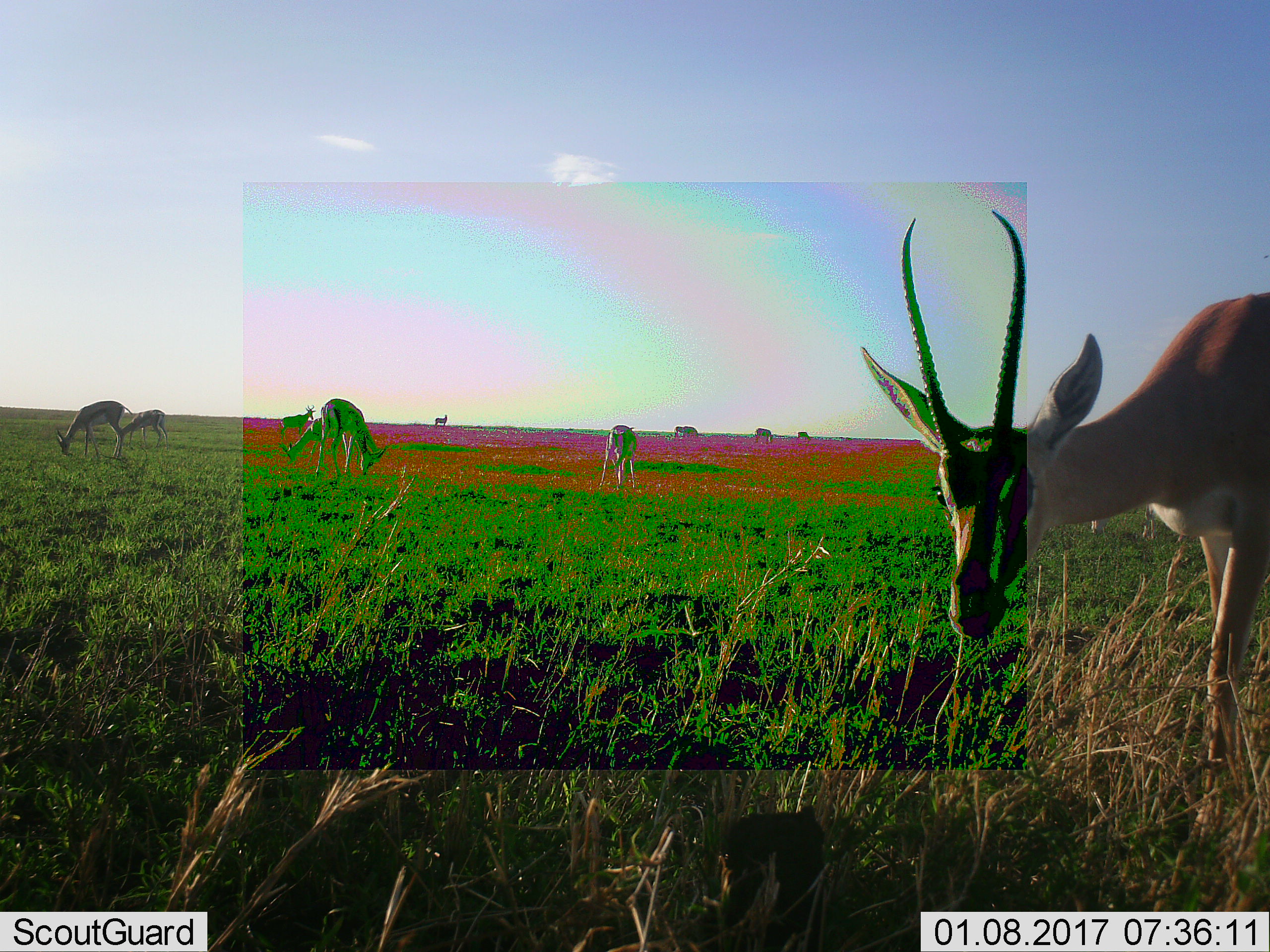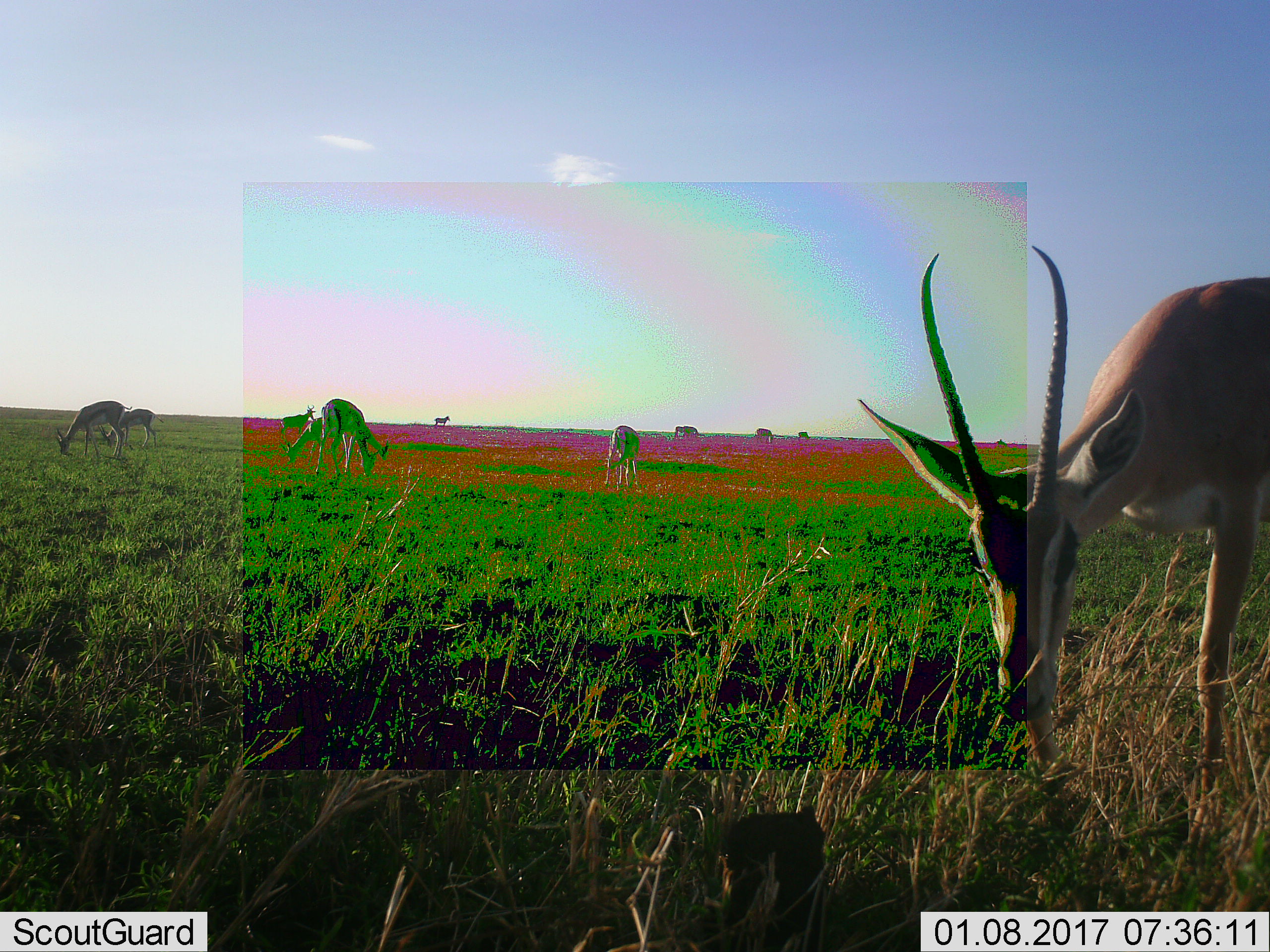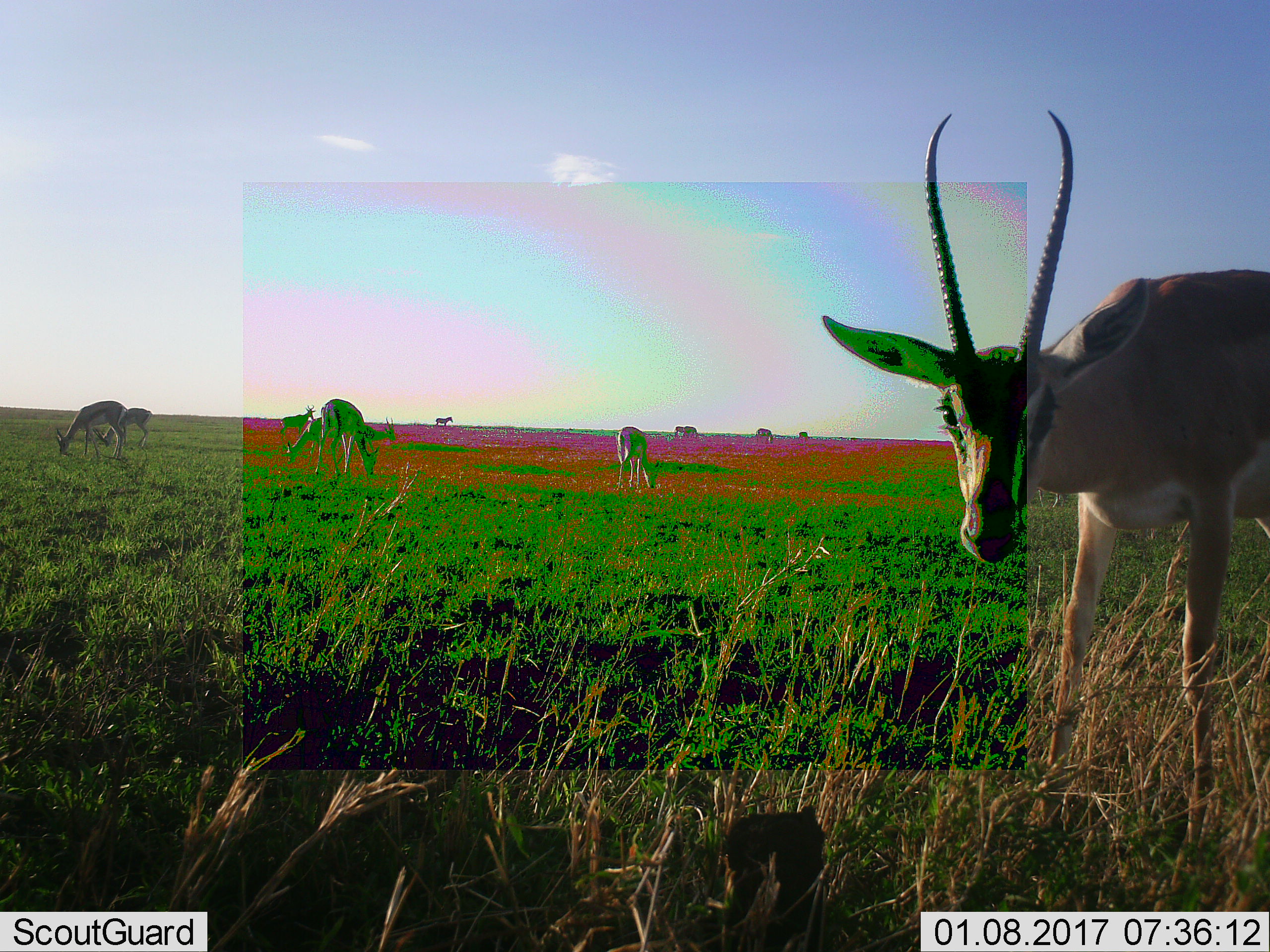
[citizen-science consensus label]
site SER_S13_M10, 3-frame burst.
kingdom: Animalia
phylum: Chordata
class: Mammalia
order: Artiodactyla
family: Bovidae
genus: Eudorcas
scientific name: Eudorcas thomsonii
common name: thomson's gazelle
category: gazellethomsons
Gazellethomsons (thomson's gazelle) (Eudorcas thomsonii), count 11-50. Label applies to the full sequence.